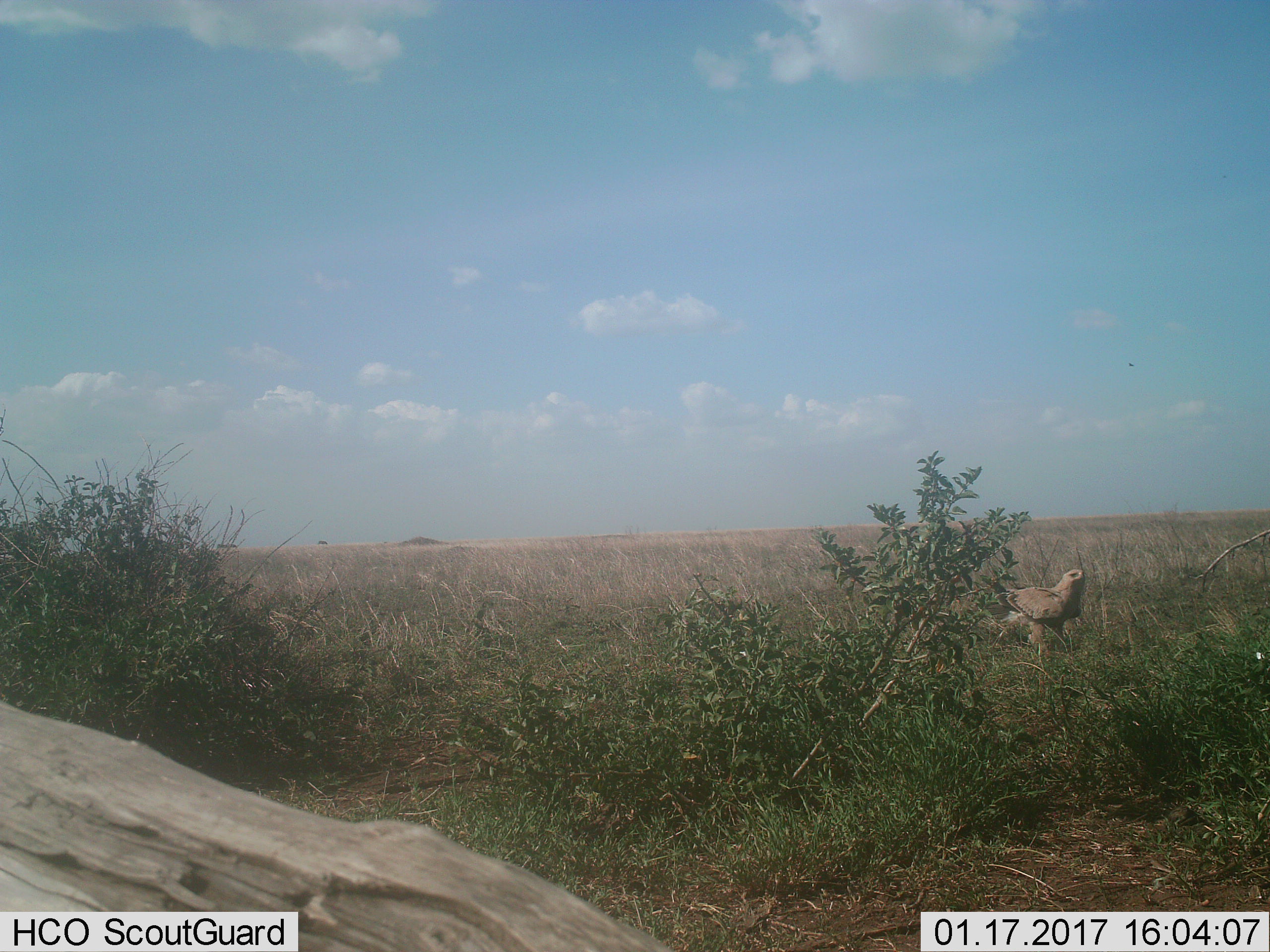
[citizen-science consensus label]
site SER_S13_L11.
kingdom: Animalia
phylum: Chordata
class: Aves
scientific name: Aves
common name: bird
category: birdother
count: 1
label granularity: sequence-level